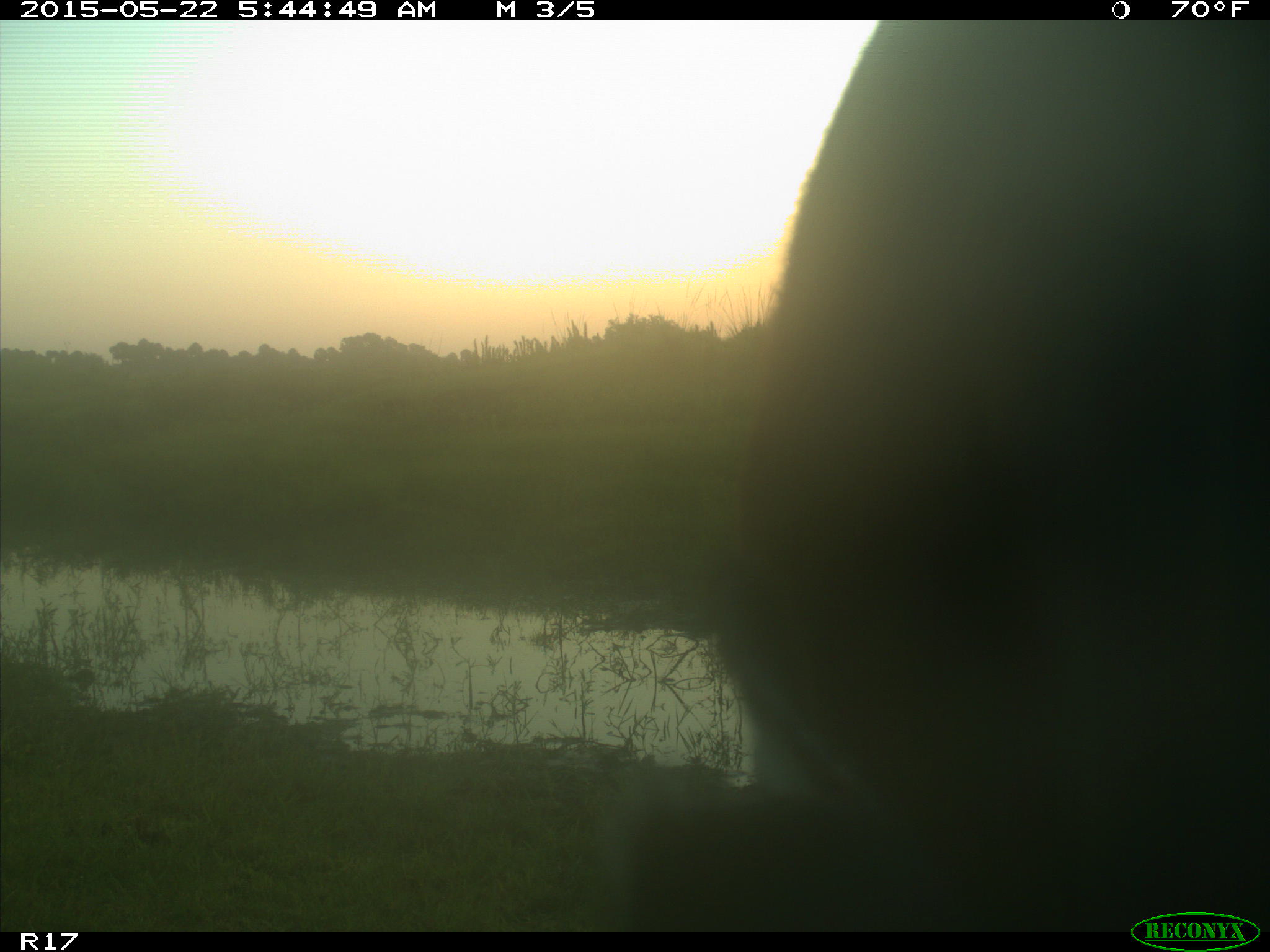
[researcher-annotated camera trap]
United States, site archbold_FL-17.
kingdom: Animalia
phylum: Chordata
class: Mammalia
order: Artiodactyla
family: Bovidae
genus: Bos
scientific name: Bos taurus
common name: domestic cow